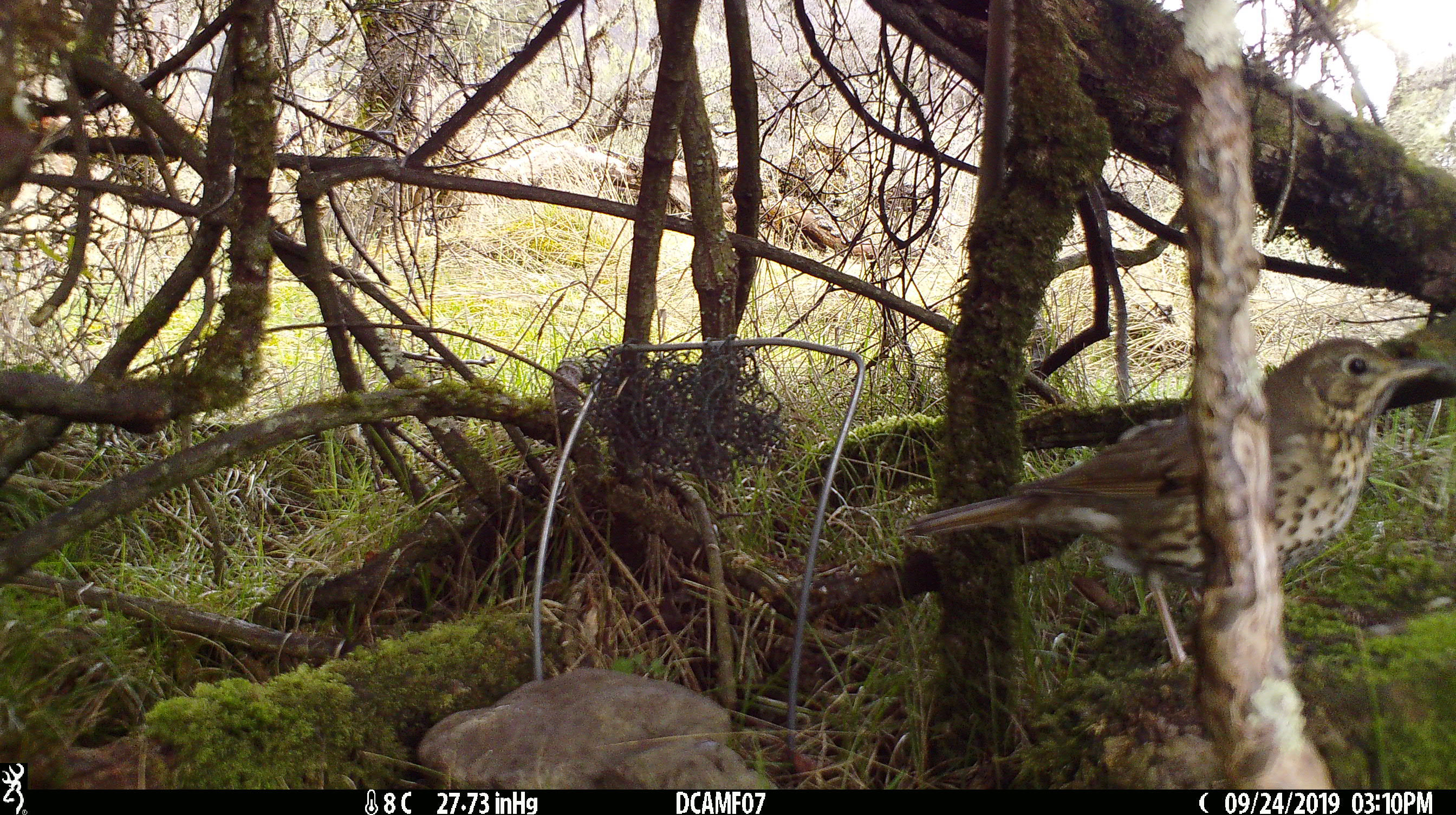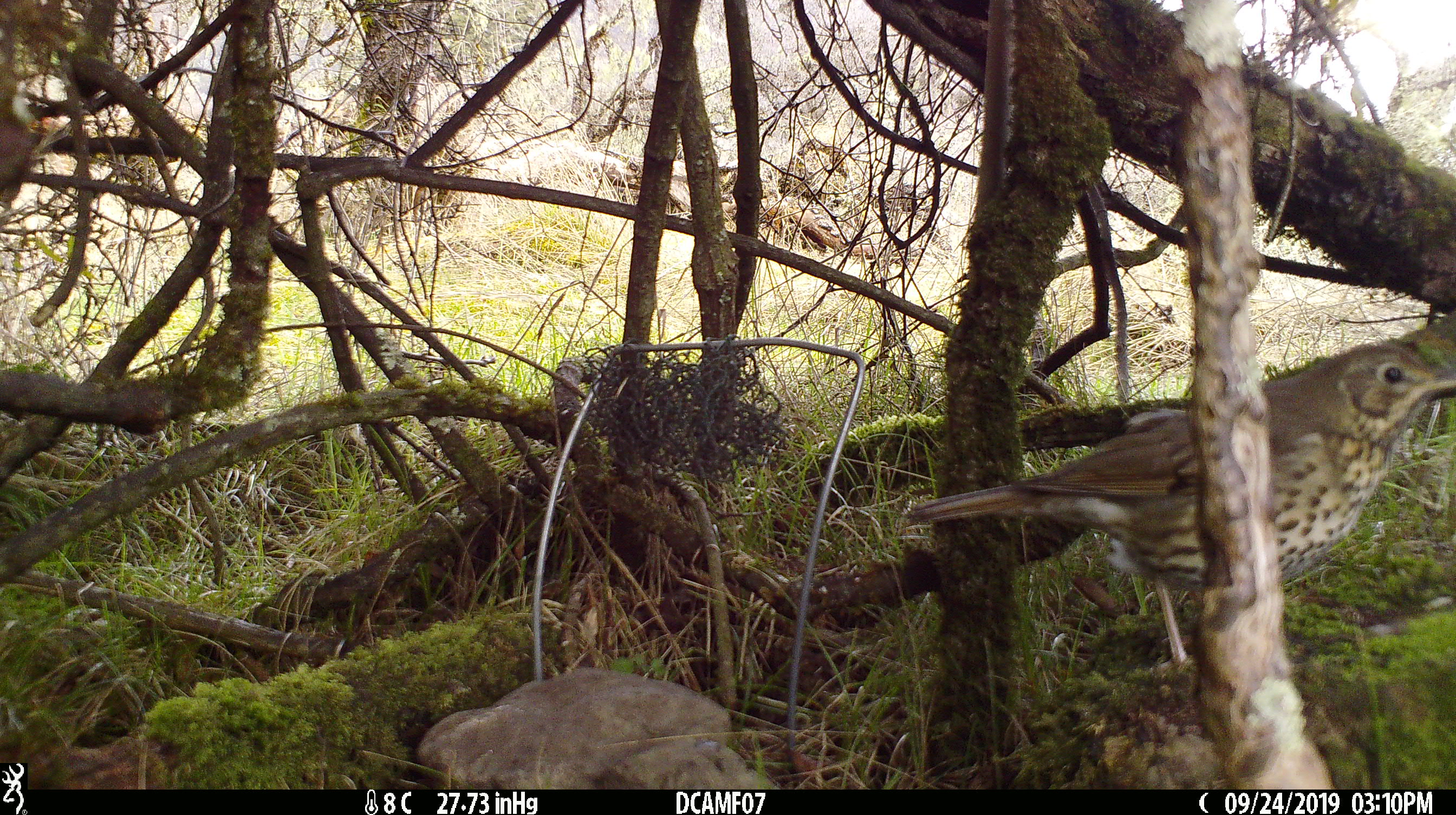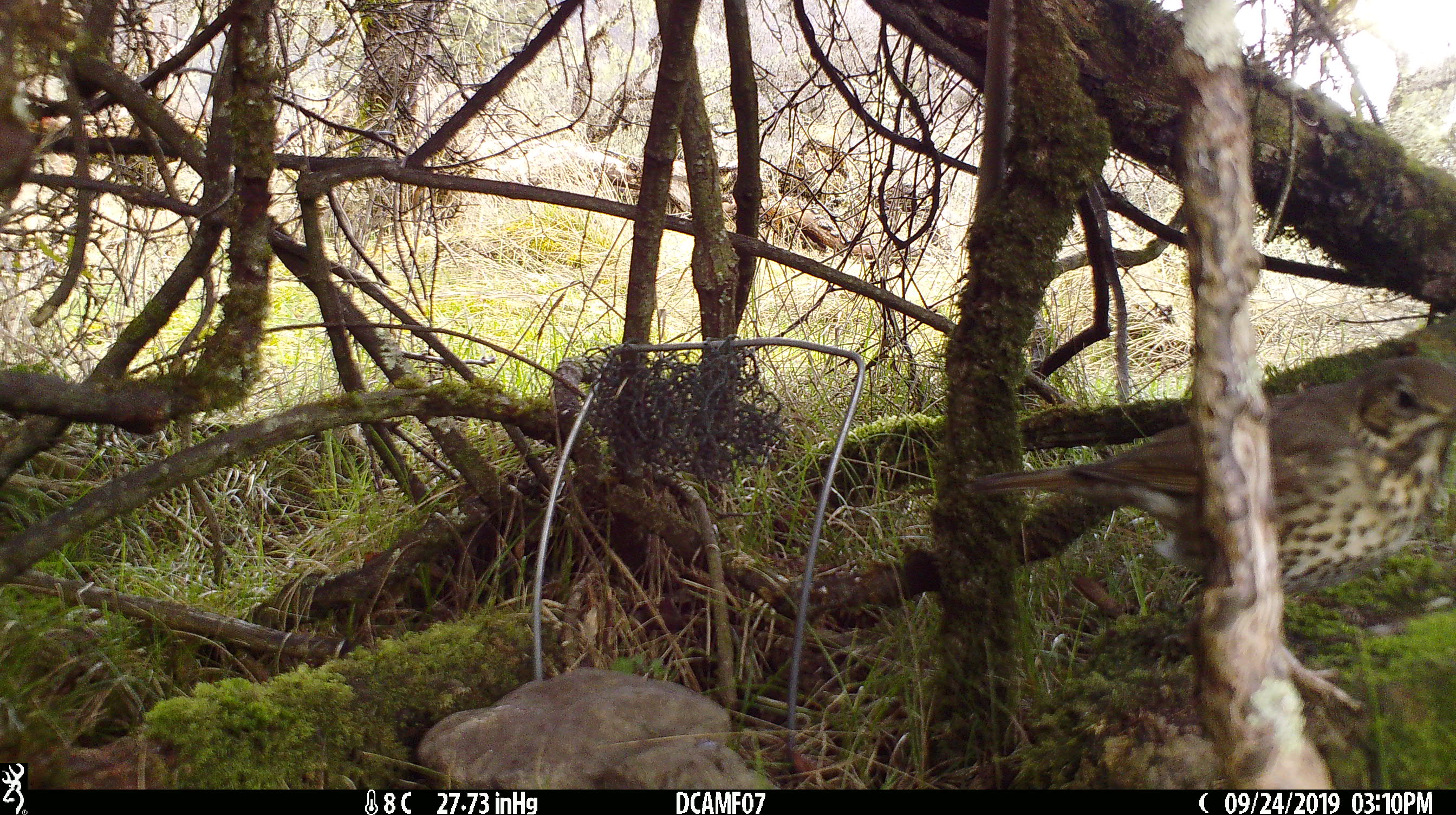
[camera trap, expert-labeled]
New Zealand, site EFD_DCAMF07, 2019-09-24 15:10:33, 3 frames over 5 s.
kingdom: Animalia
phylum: Chordata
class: Aves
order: Passeriformes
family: Turdidae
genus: Turdus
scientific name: Turdus philomelos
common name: song thrush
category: thrush